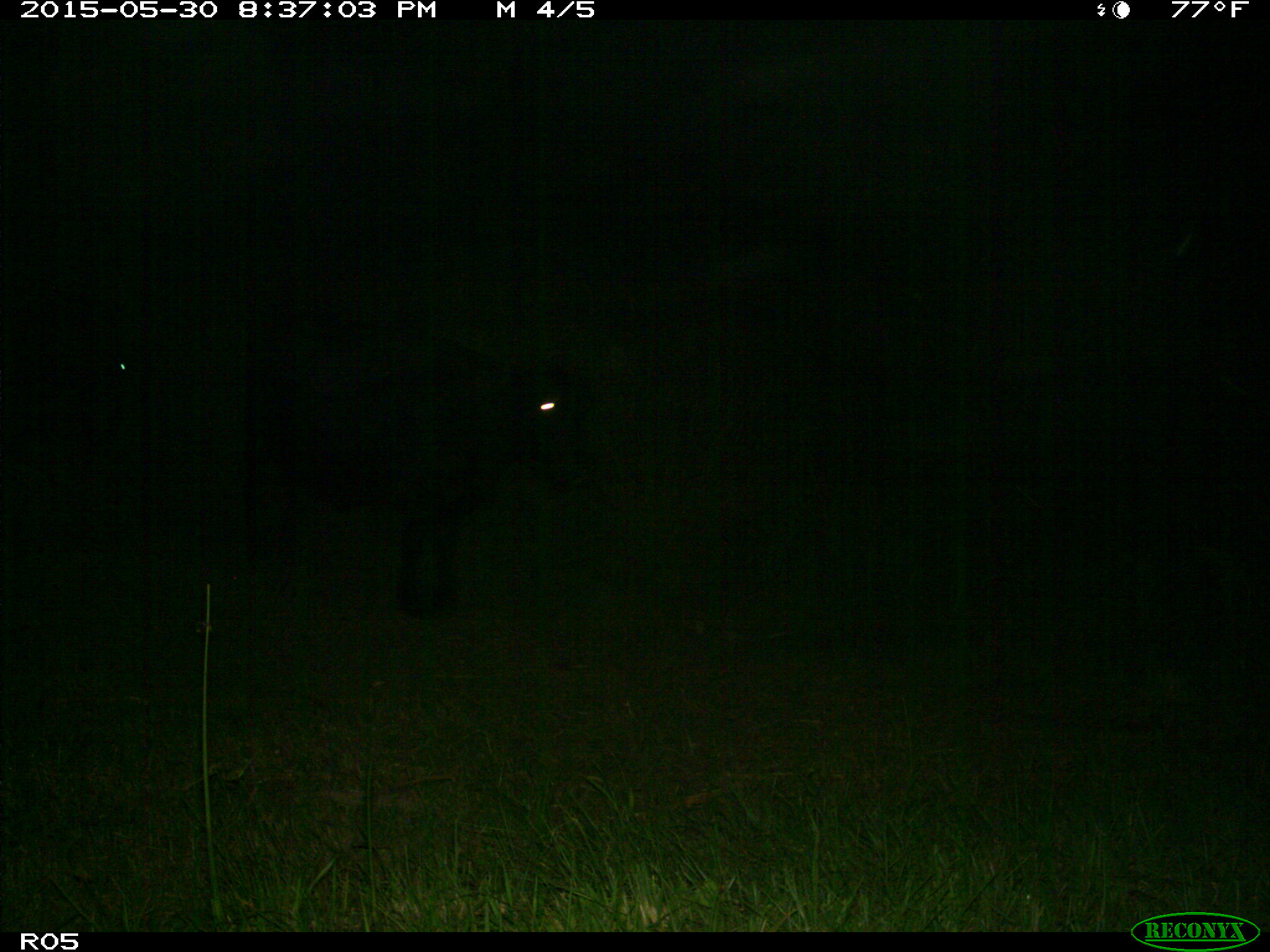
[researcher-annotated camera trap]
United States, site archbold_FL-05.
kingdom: Animalia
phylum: Chordata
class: Mammalia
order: Artiodactyla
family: Bovidae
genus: Bos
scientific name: Bos taurus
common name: domestic cow